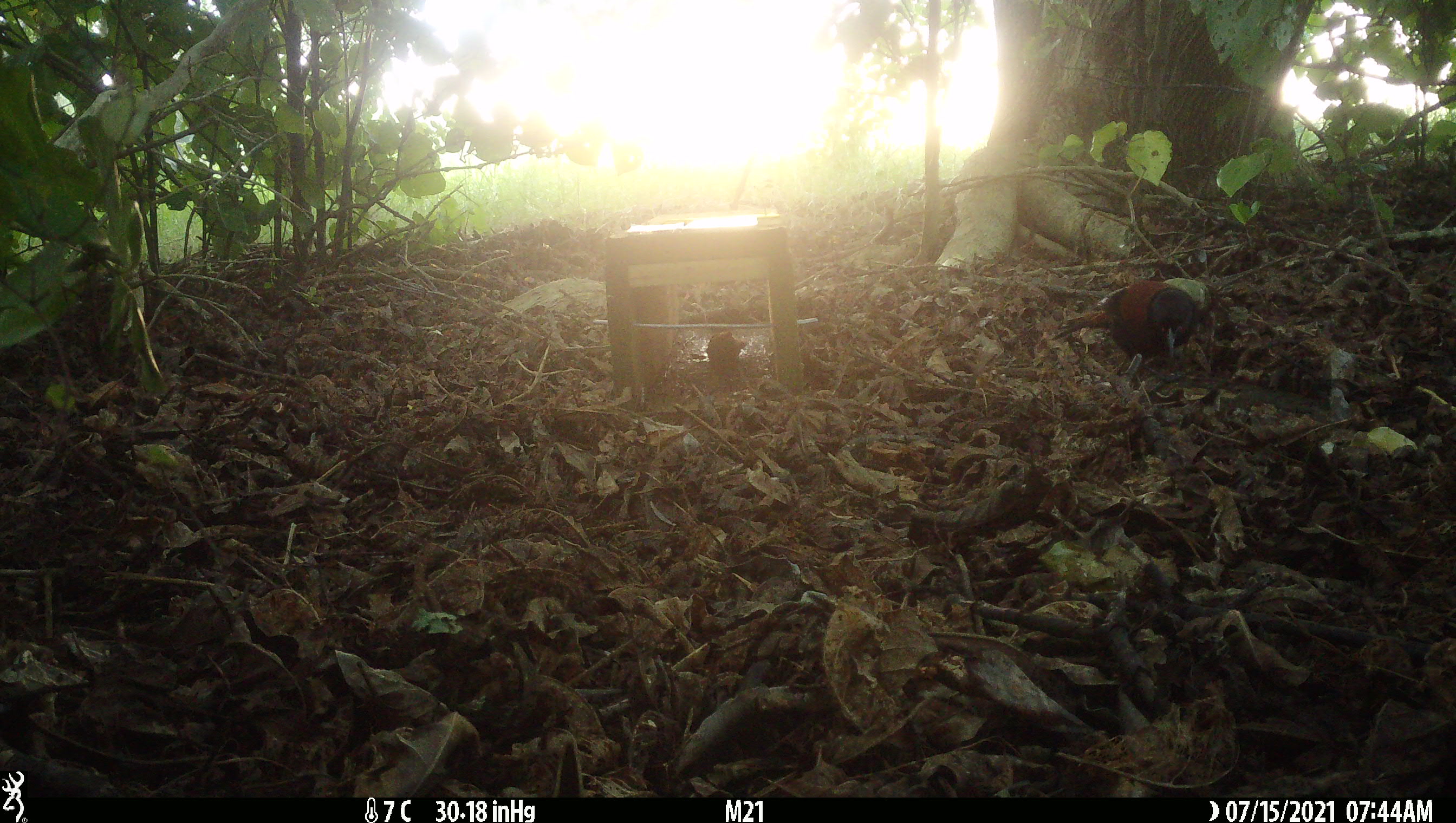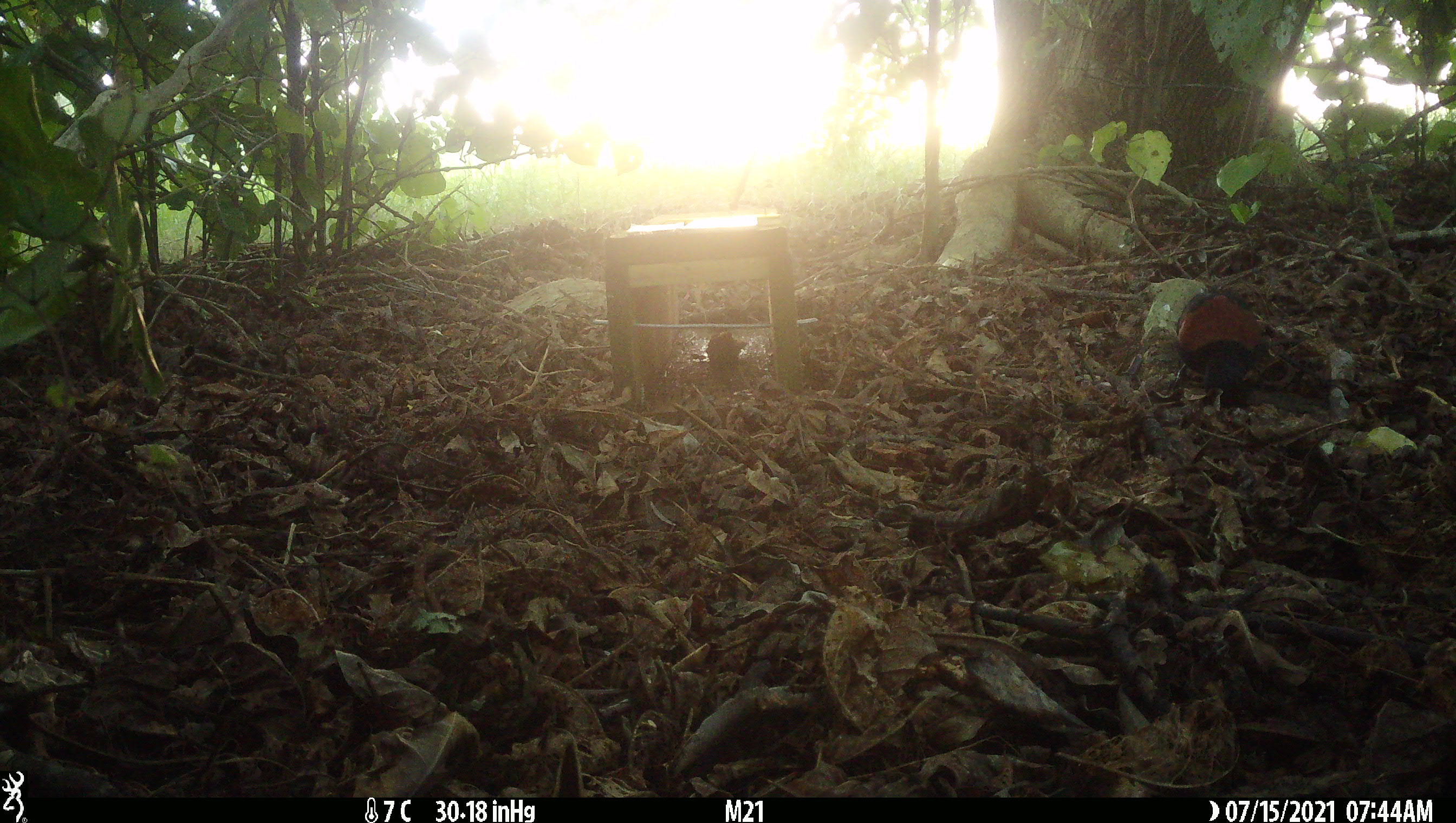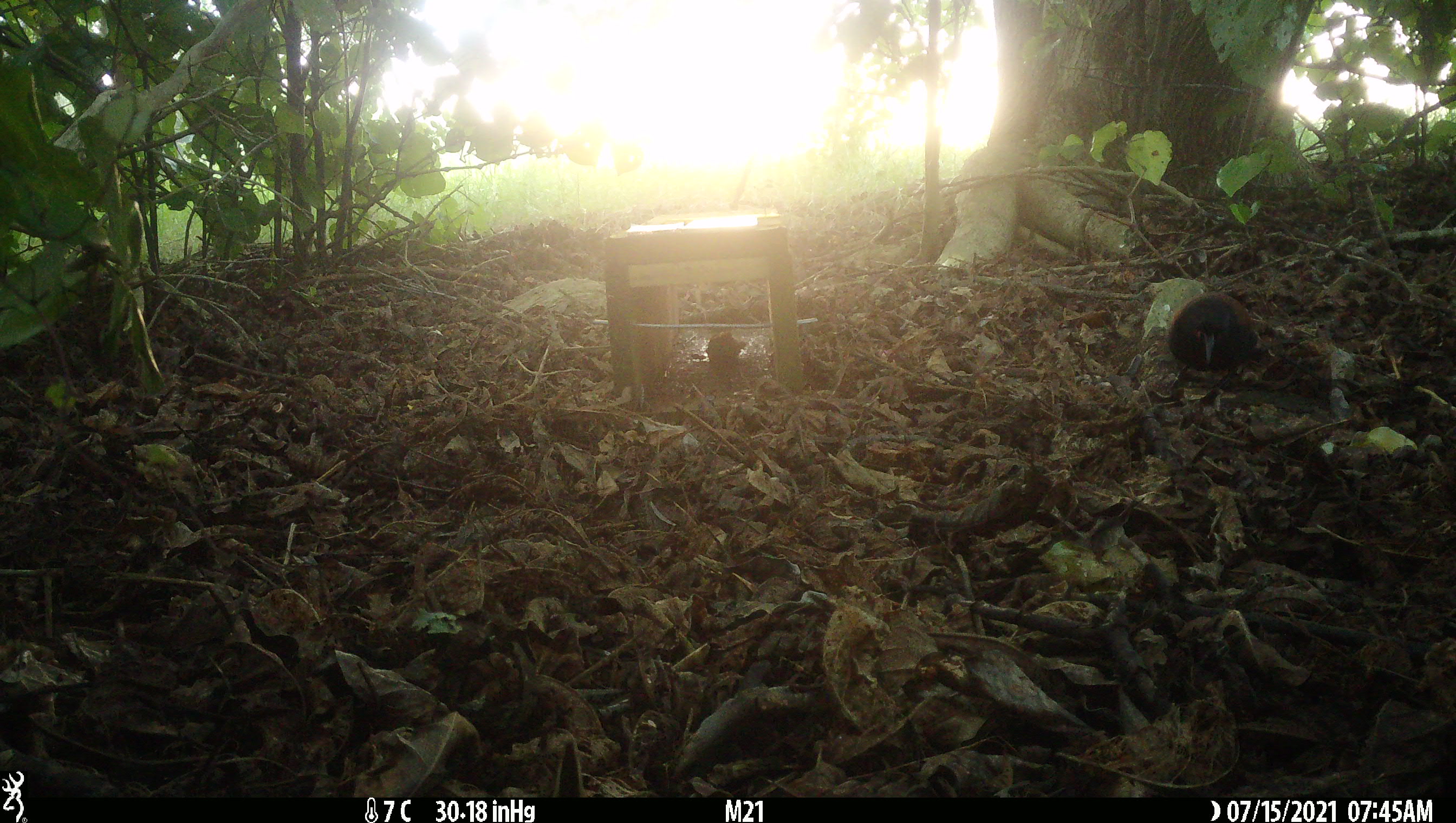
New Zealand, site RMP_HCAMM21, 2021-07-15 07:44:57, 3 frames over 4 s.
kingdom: Animalia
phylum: Chordata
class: Aves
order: Passeriformes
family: Callaeidae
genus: Philesturnus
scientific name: Philesturnus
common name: saddlebacks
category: tieke